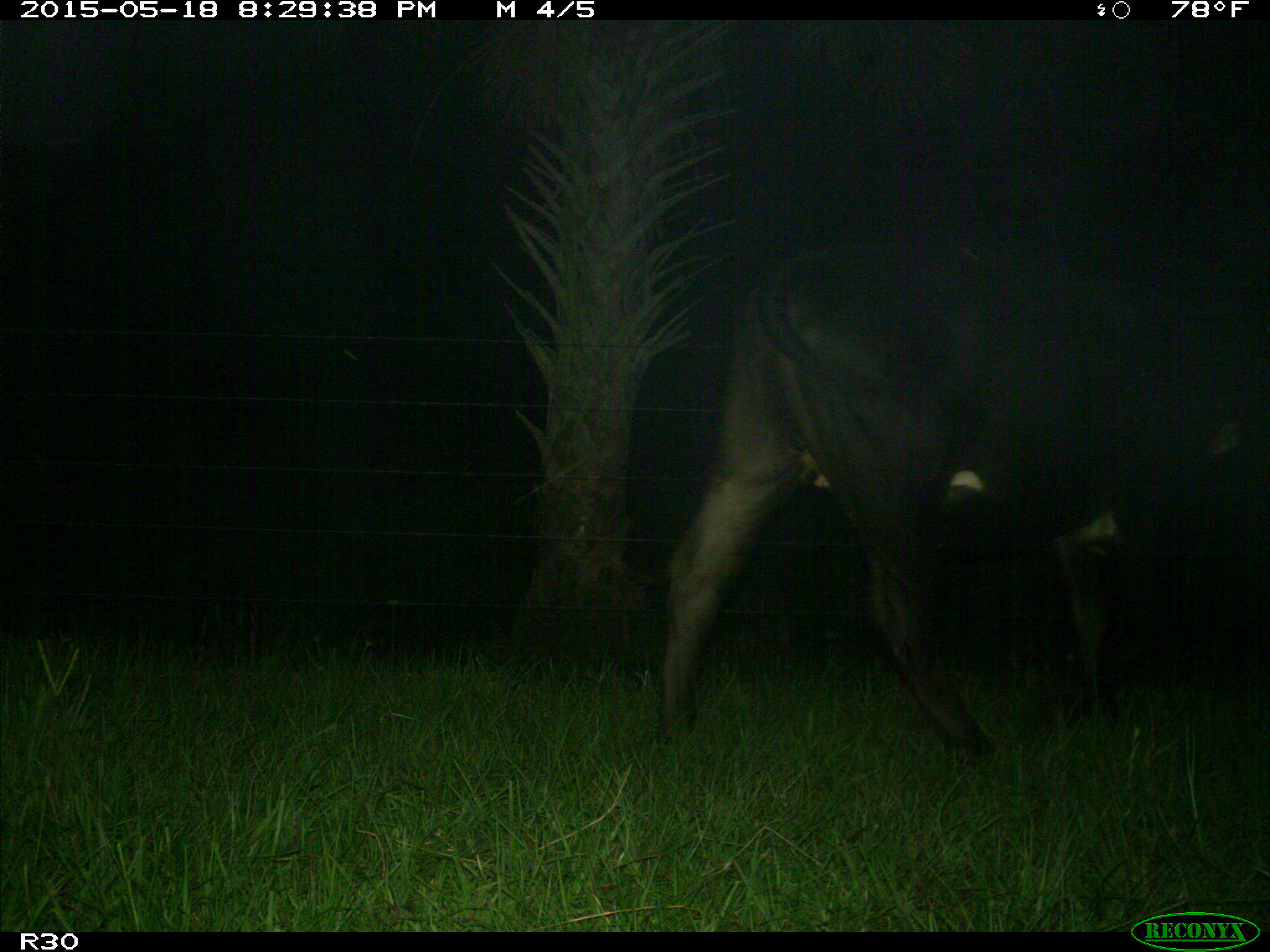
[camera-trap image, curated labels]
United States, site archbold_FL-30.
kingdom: Animalia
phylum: Chordata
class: Mammalia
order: Artiodactyla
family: Bovidae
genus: Bos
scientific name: Bos taurus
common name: domestic cow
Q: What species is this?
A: Bos taurus (domestic cow).